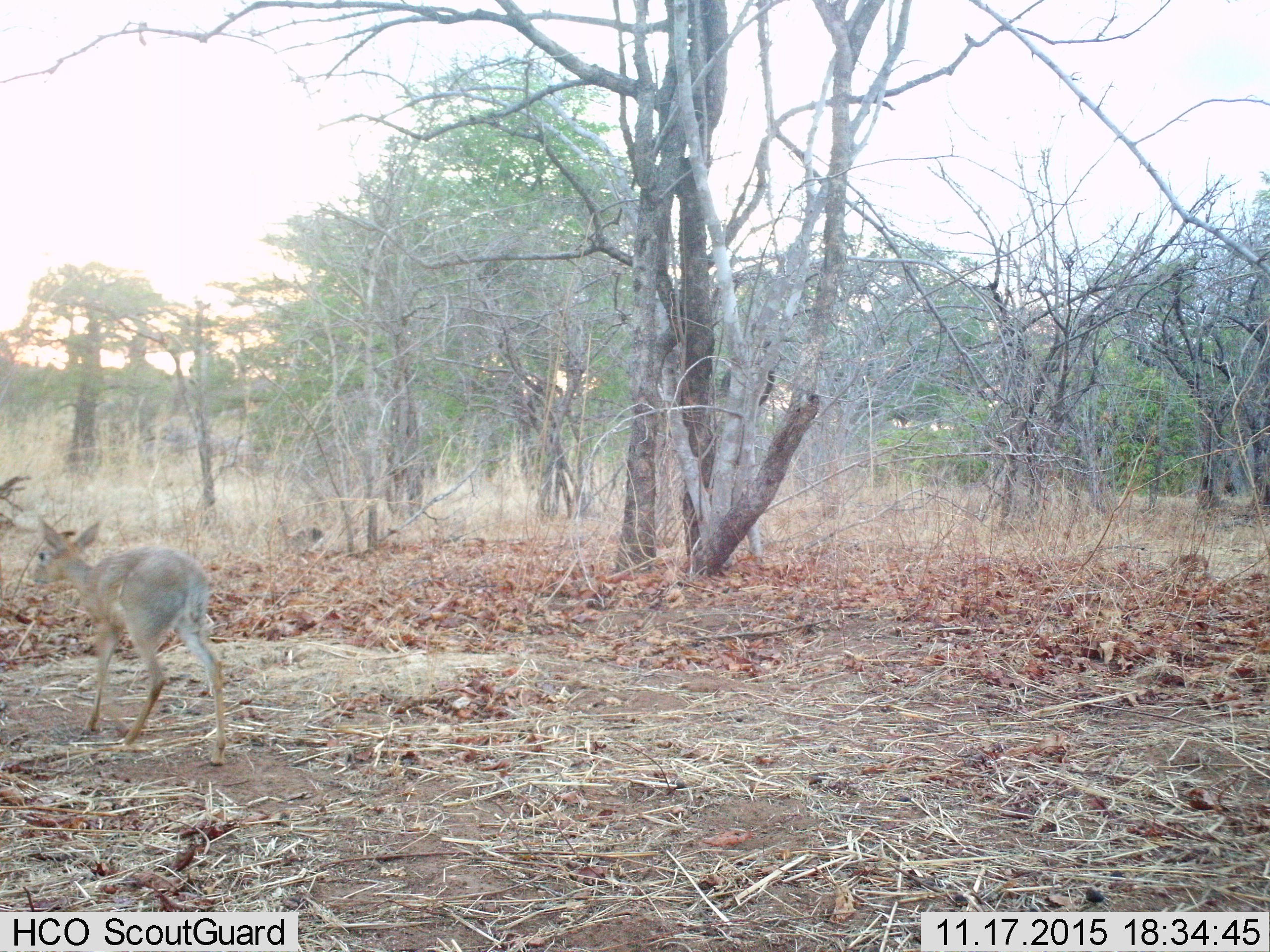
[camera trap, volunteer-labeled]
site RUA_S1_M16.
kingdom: Animalia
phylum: Chordata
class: Mammalia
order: Artiodactyla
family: Bovidae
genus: Sylvicapra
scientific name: Sylvicapra grimmia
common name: common duiker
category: duikercommongrey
Duikercommongrey (common duiker) (Sylvicapra grimmia), count 1. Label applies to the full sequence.